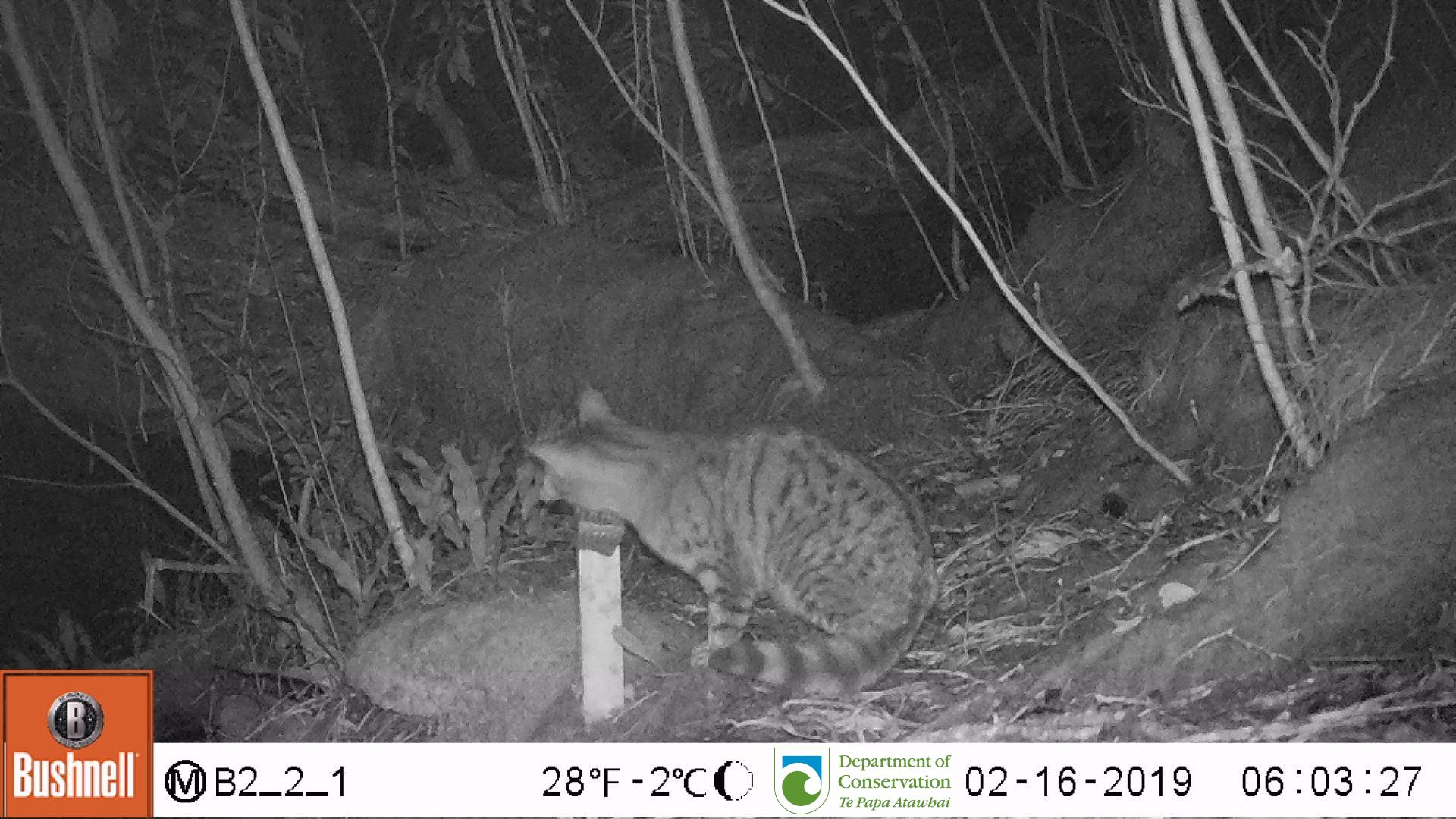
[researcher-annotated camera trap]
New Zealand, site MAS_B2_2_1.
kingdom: Animalia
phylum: Chordata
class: Mammalia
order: Carnivora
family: Felidae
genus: Felis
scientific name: Felis catus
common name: domestic cat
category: cat